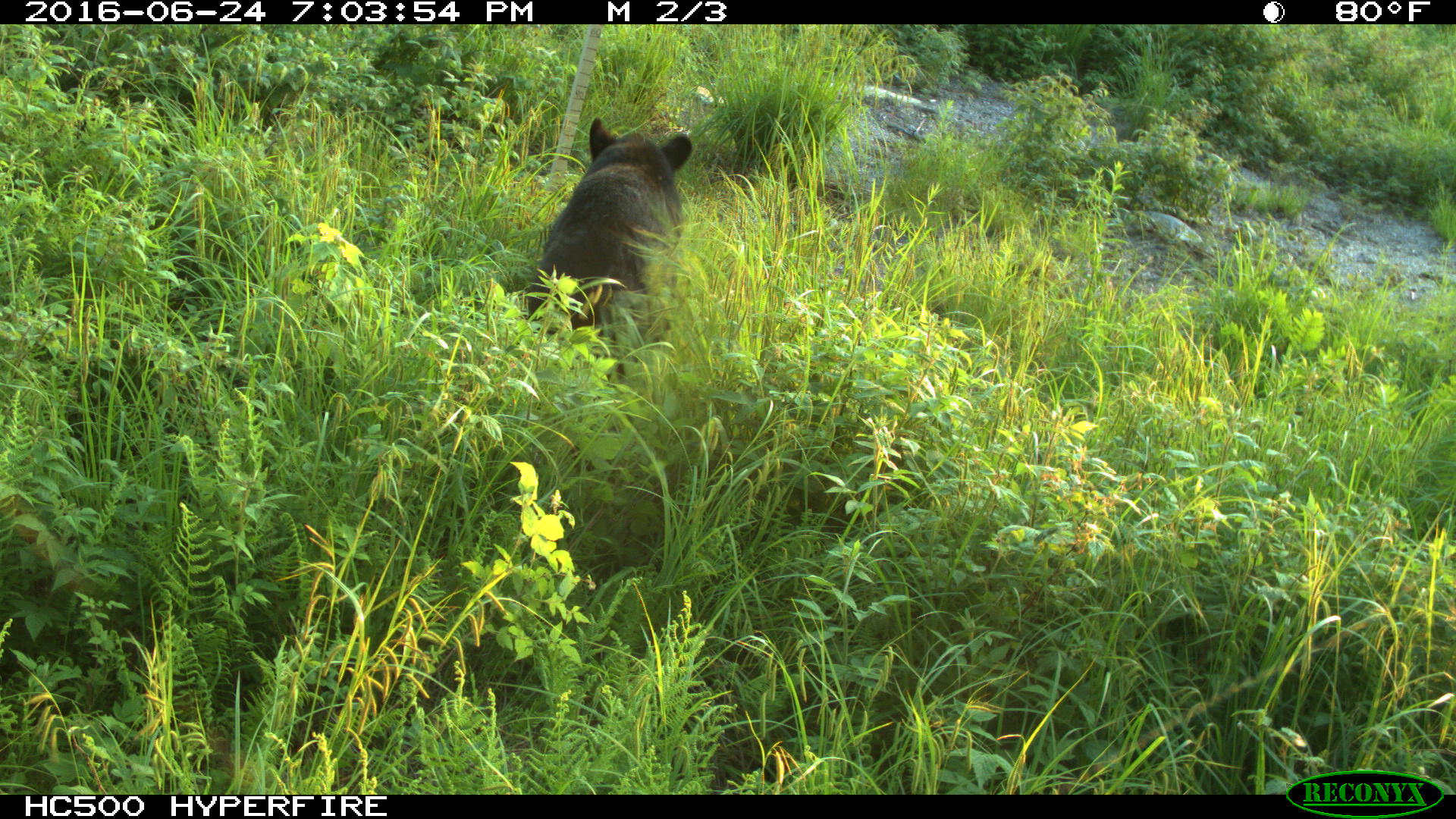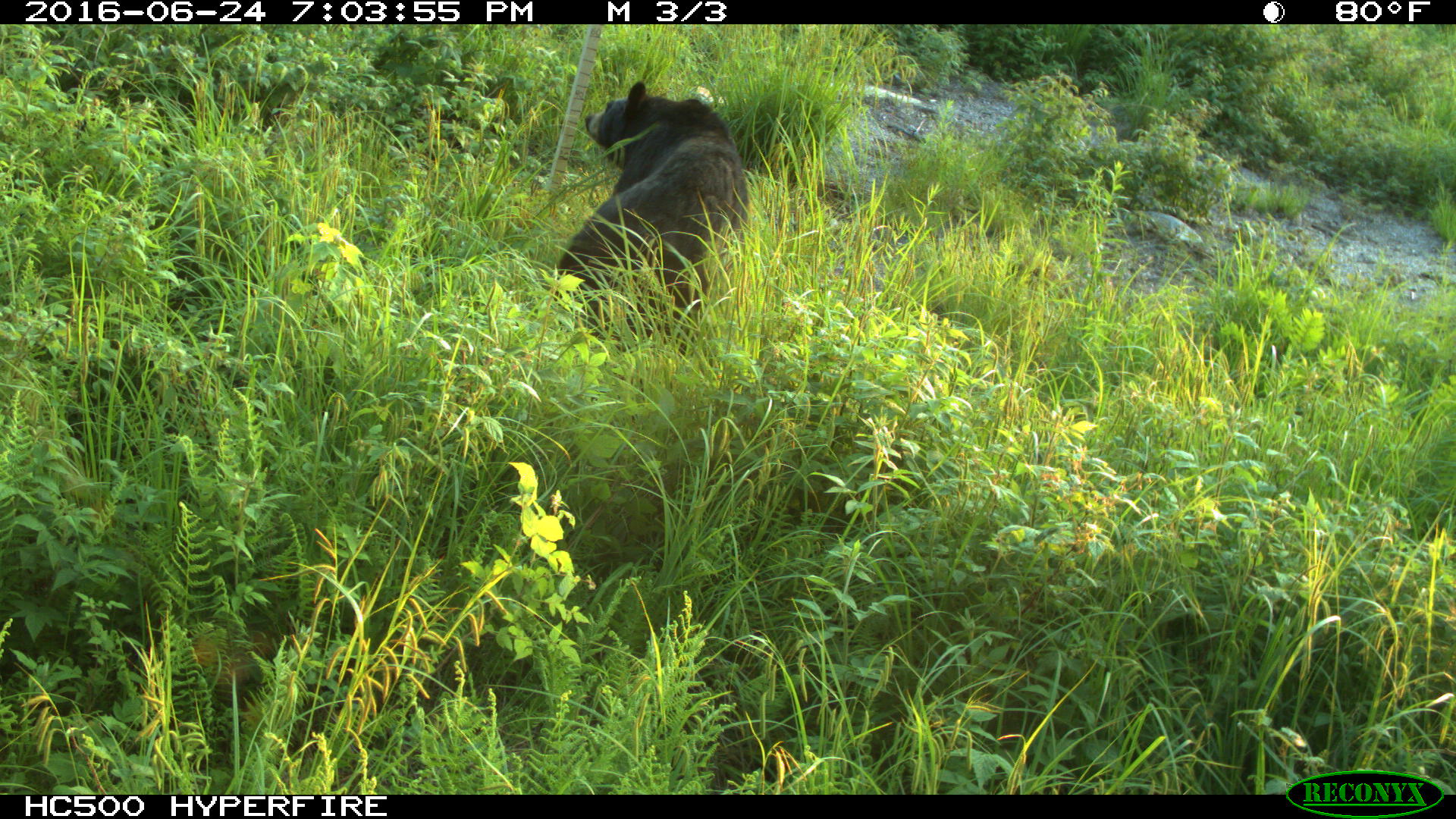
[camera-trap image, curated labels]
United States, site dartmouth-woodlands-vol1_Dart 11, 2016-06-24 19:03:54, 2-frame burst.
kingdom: Animalia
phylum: Chordata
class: Mammalia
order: Carnivora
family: Ursidae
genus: Ursus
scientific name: Ursus americanus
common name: black bear